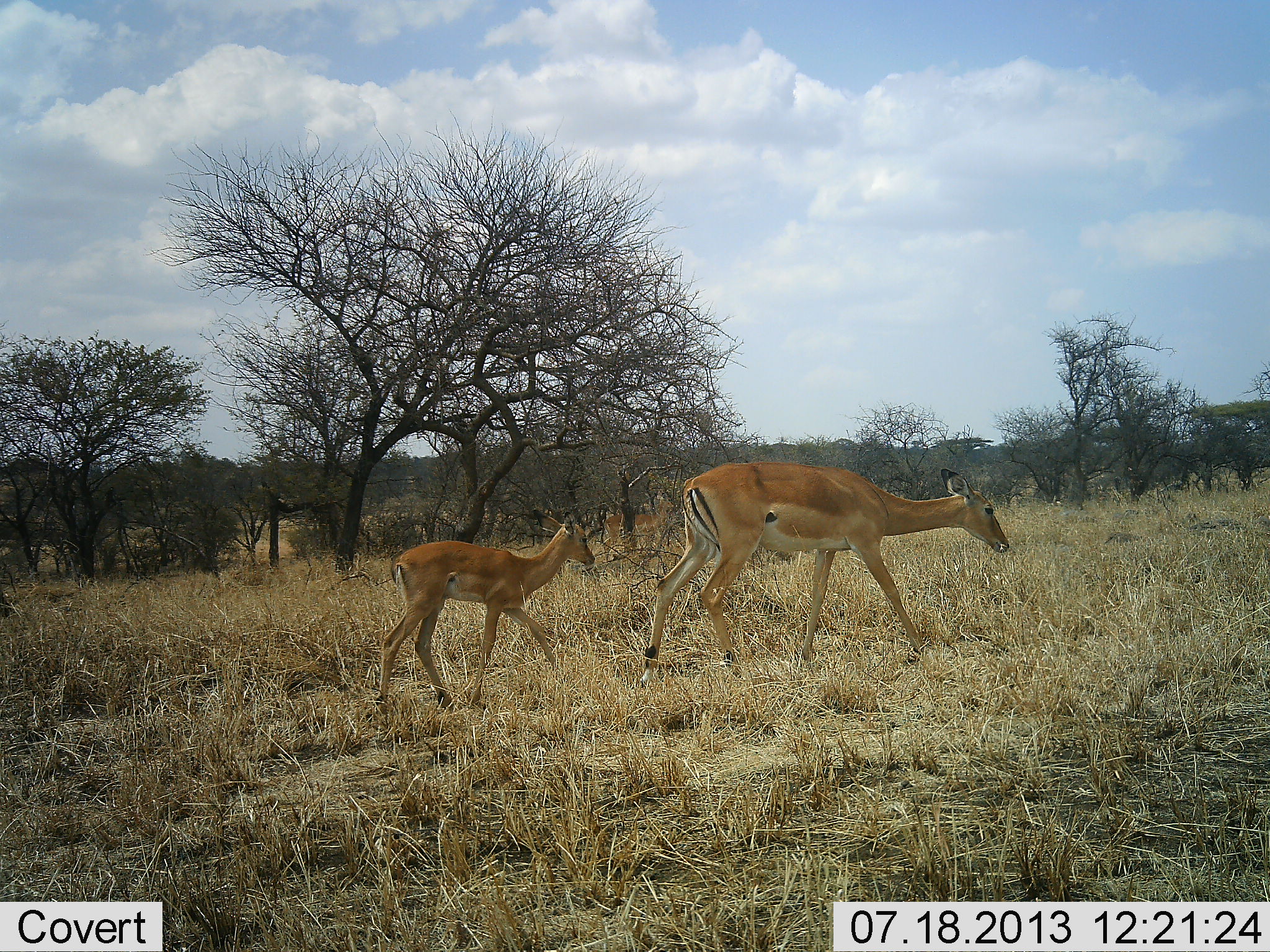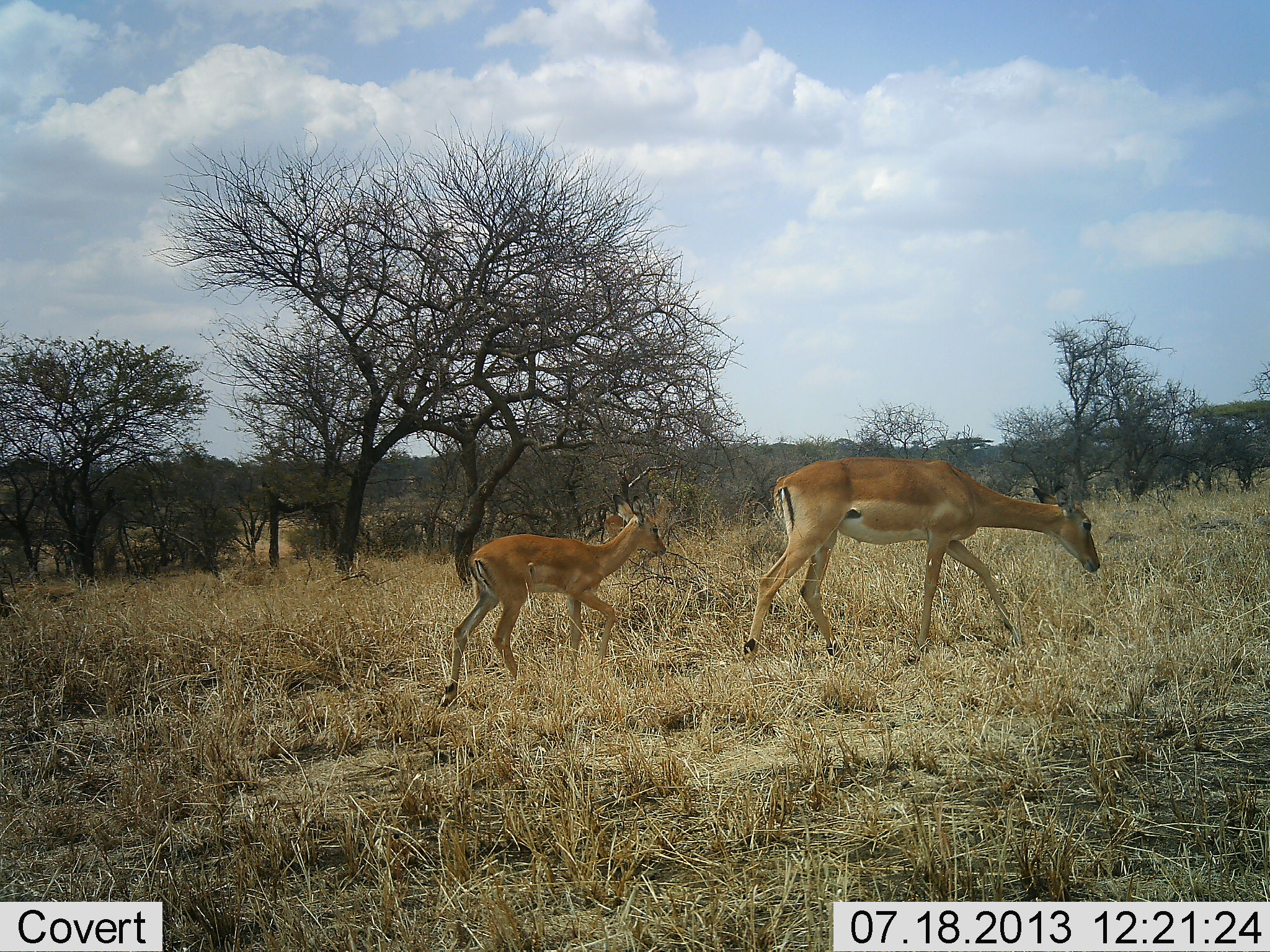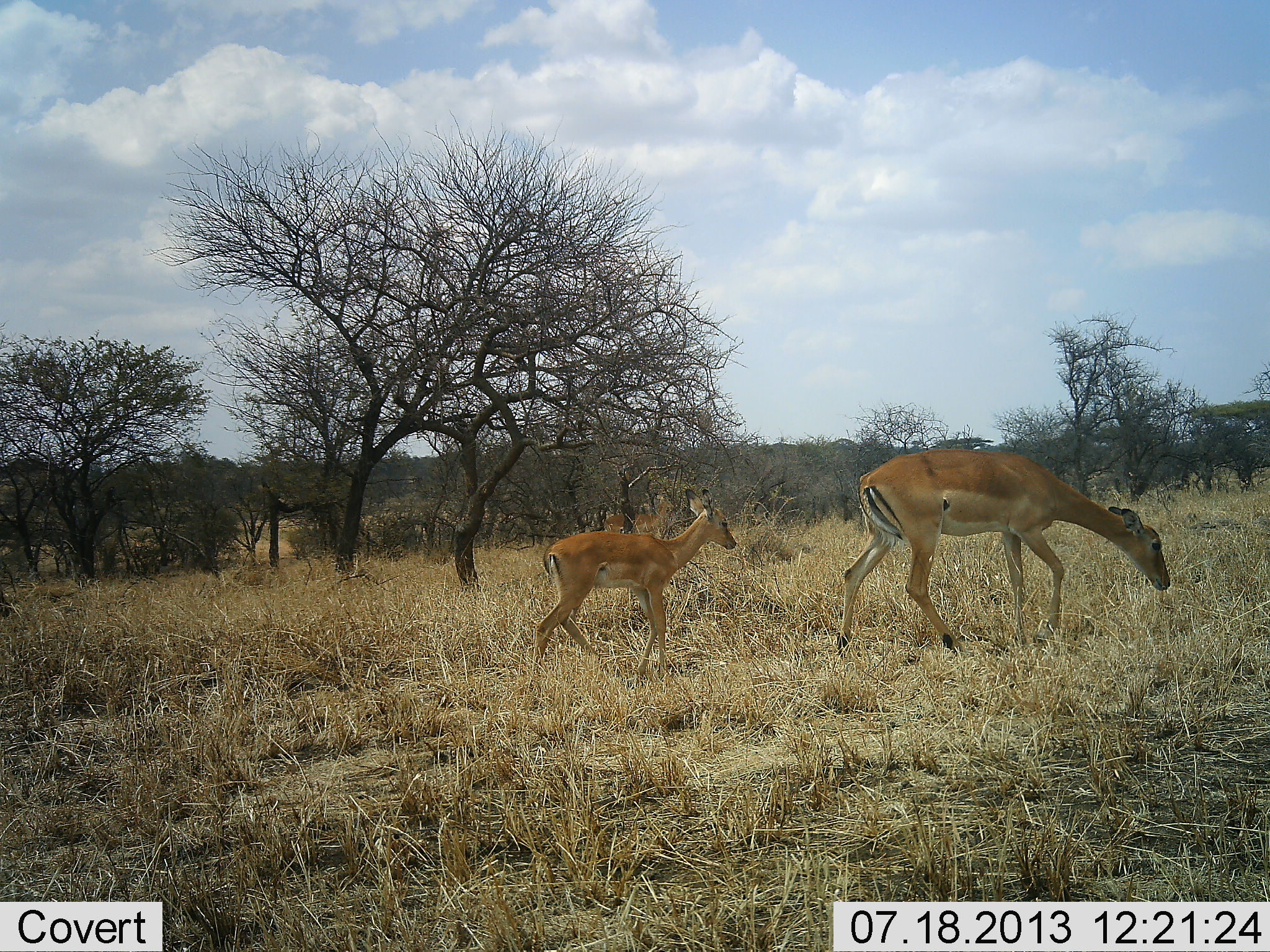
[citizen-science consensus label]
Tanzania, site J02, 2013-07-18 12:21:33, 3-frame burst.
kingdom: Animalia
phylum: Chordata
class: Mammalia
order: Artiodactyla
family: Bovidae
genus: Aepyceros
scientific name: Aepyceros melampus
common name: impala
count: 2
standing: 20%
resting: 0%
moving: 100%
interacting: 0%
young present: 100%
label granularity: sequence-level